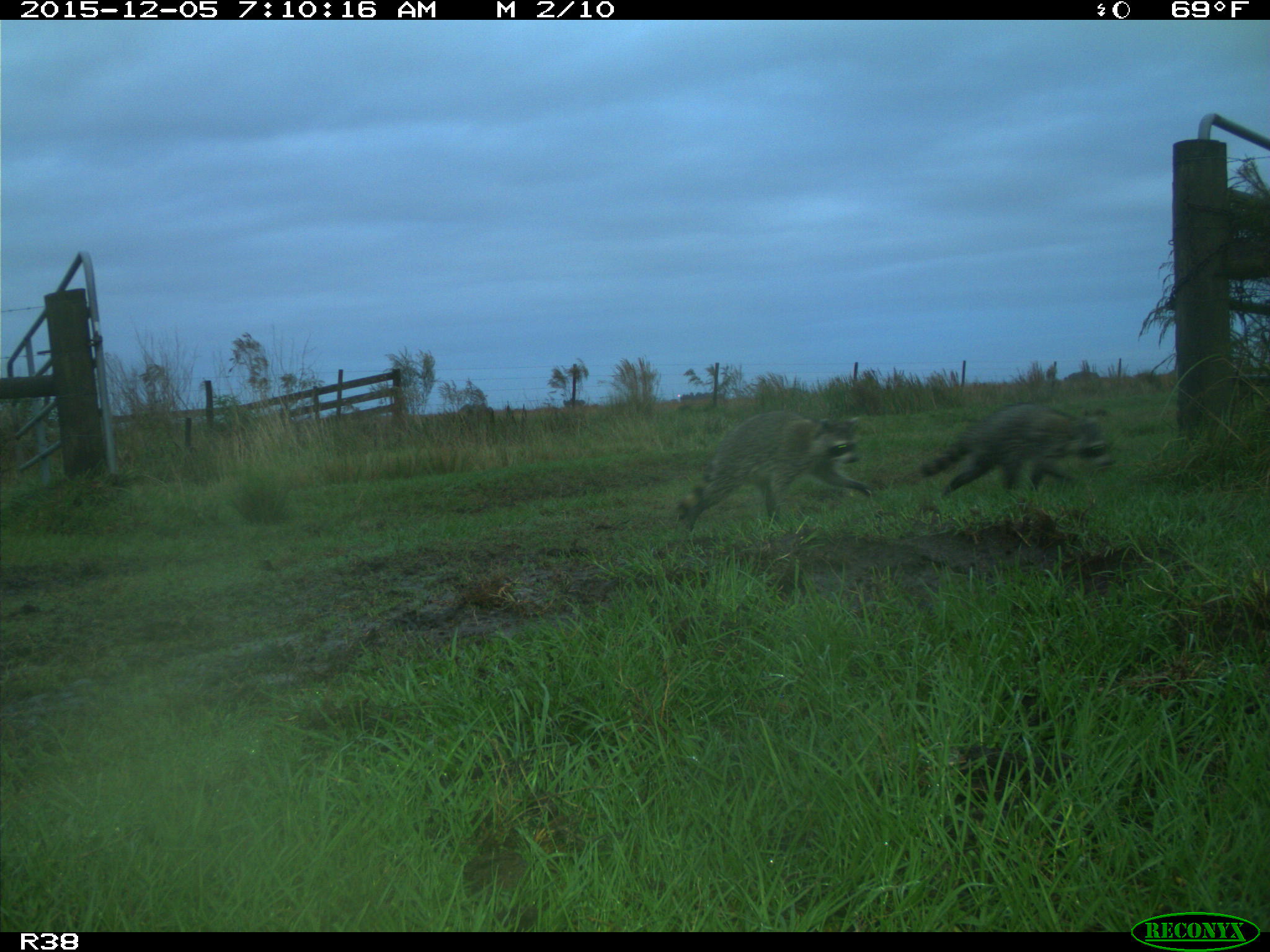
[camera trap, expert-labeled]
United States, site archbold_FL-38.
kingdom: Animalia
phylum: Chordata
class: Mammalia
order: Carnivora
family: Procyonidae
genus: Procyon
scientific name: Procyon lotor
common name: common raccoon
Procyon lotor (common raccoon).